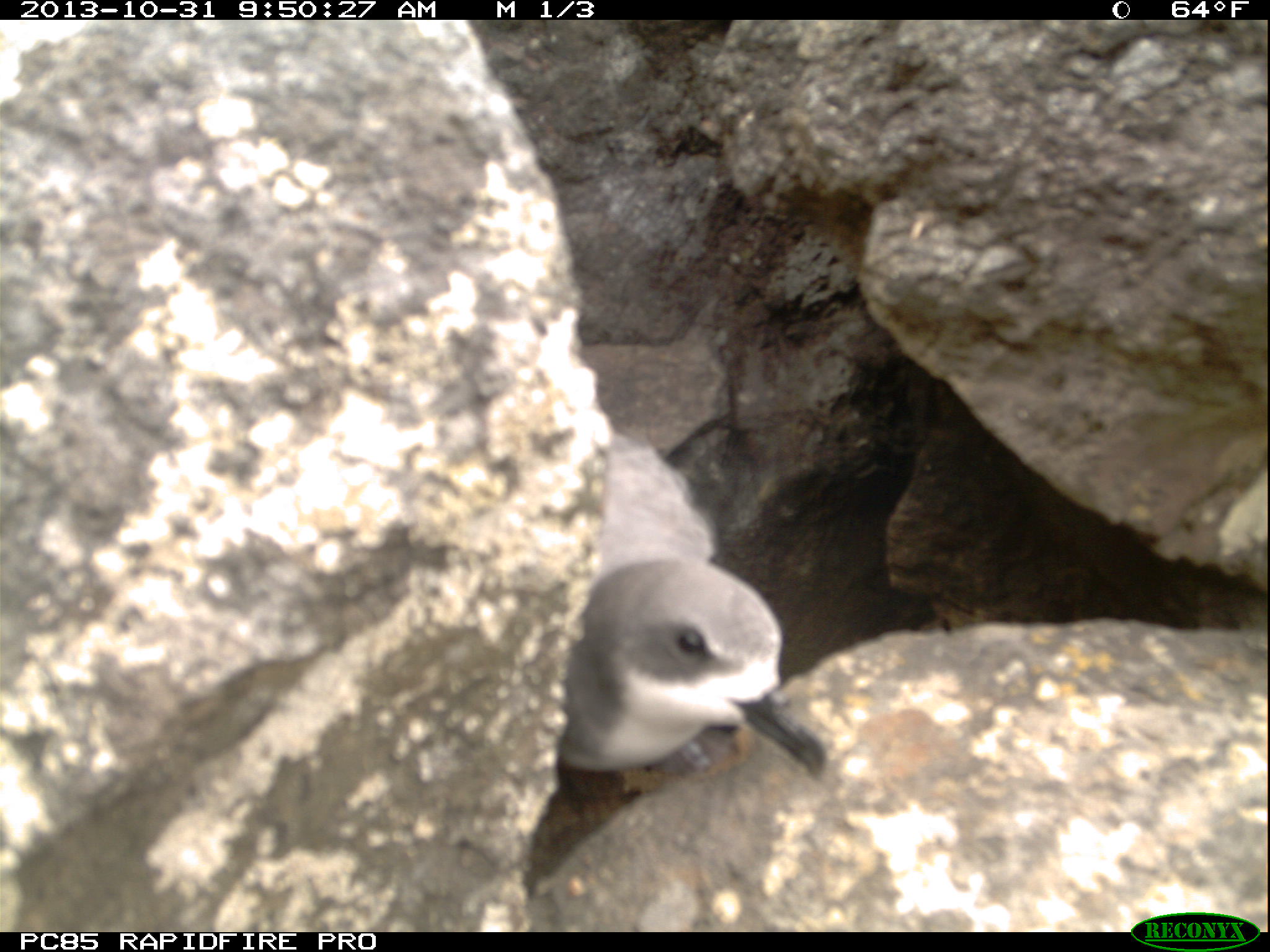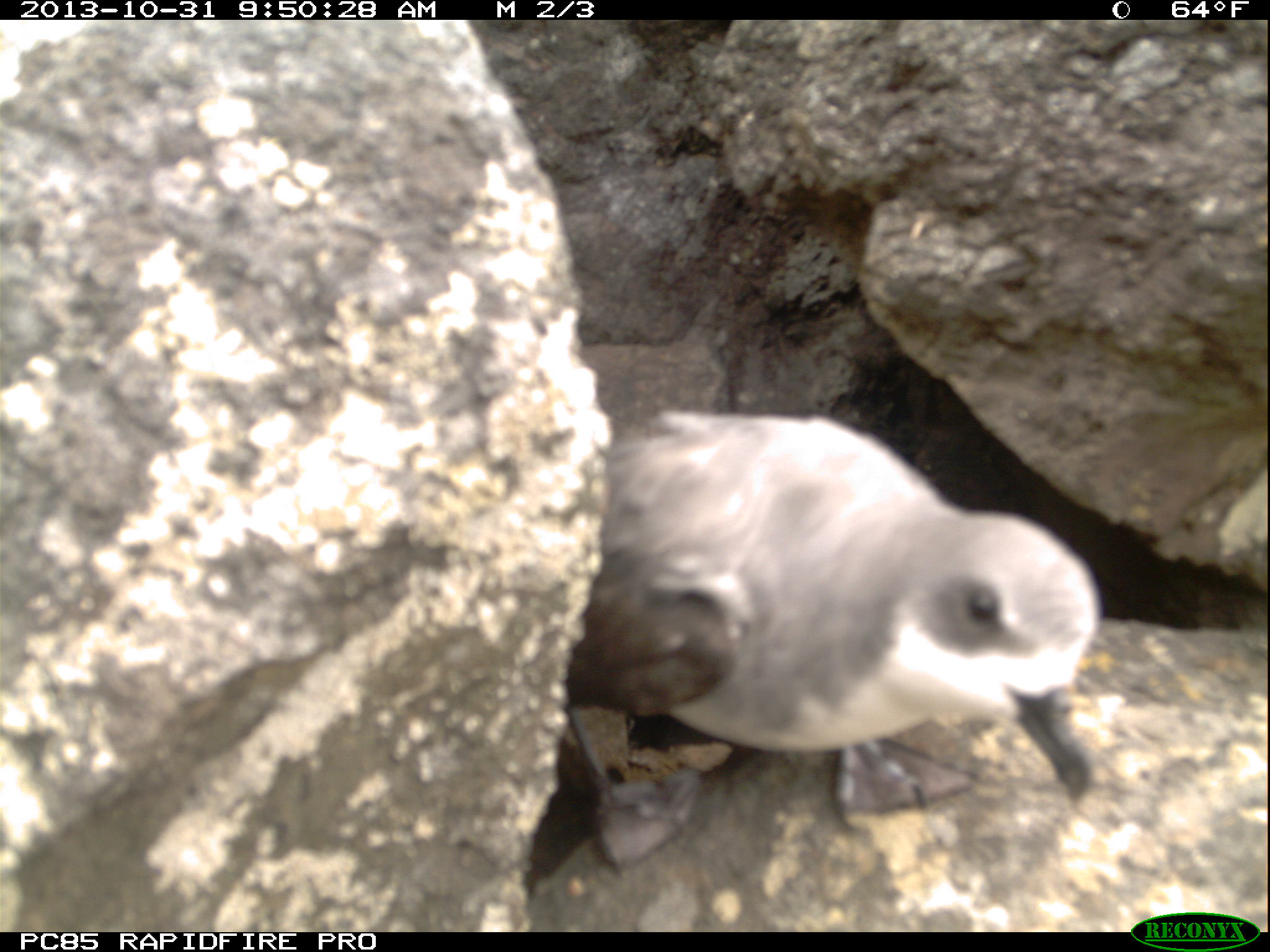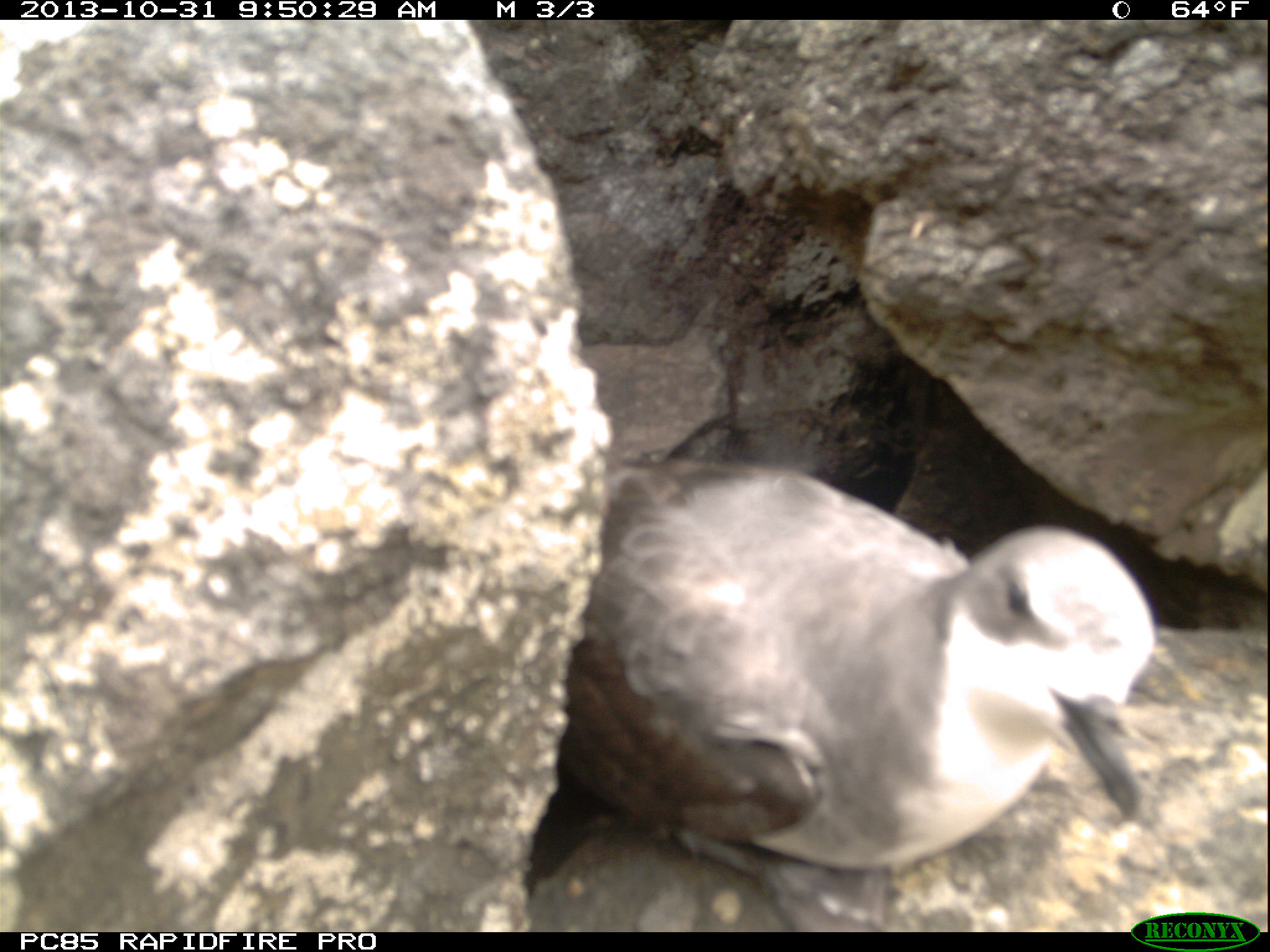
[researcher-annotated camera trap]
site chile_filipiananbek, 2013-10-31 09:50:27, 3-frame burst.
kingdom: Animalia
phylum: Chordata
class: Aves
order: Procellariiformes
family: Procellariidae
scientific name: Procellariidae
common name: petrel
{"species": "petrel (Procellariidae)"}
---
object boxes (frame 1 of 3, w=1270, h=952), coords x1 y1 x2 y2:
petrel: 550 431 829 785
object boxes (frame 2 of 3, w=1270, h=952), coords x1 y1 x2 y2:
petrel: 544 406 1099 876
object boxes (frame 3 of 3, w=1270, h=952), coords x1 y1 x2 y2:
petrel: 527 456 1167 923